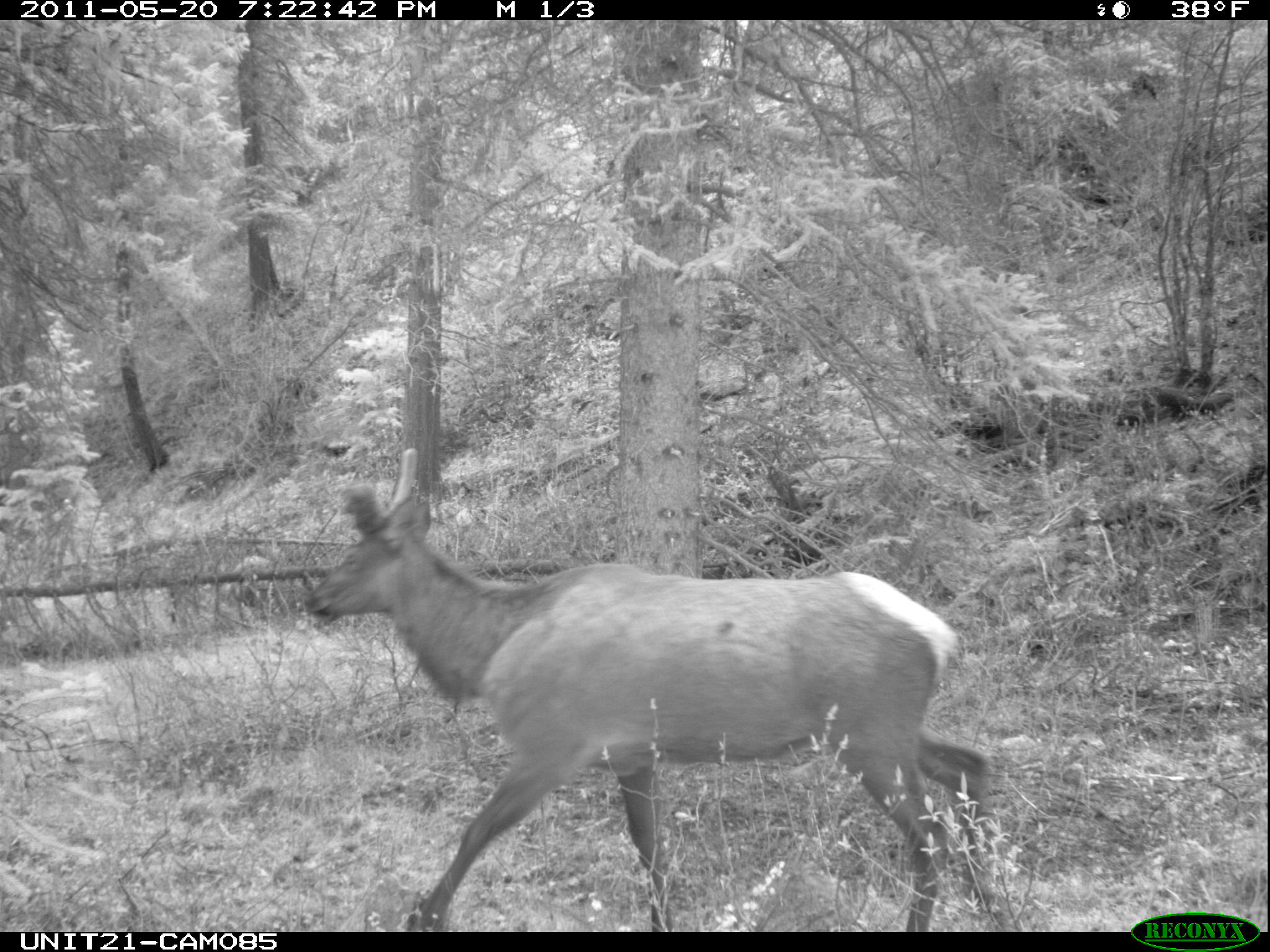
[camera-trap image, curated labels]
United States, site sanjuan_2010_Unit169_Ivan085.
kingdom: Animalia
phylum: Chordata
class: Mammalia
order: Artiodactyla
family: Cervidae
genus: Cervus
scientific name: Cervus elaphus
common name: red deer